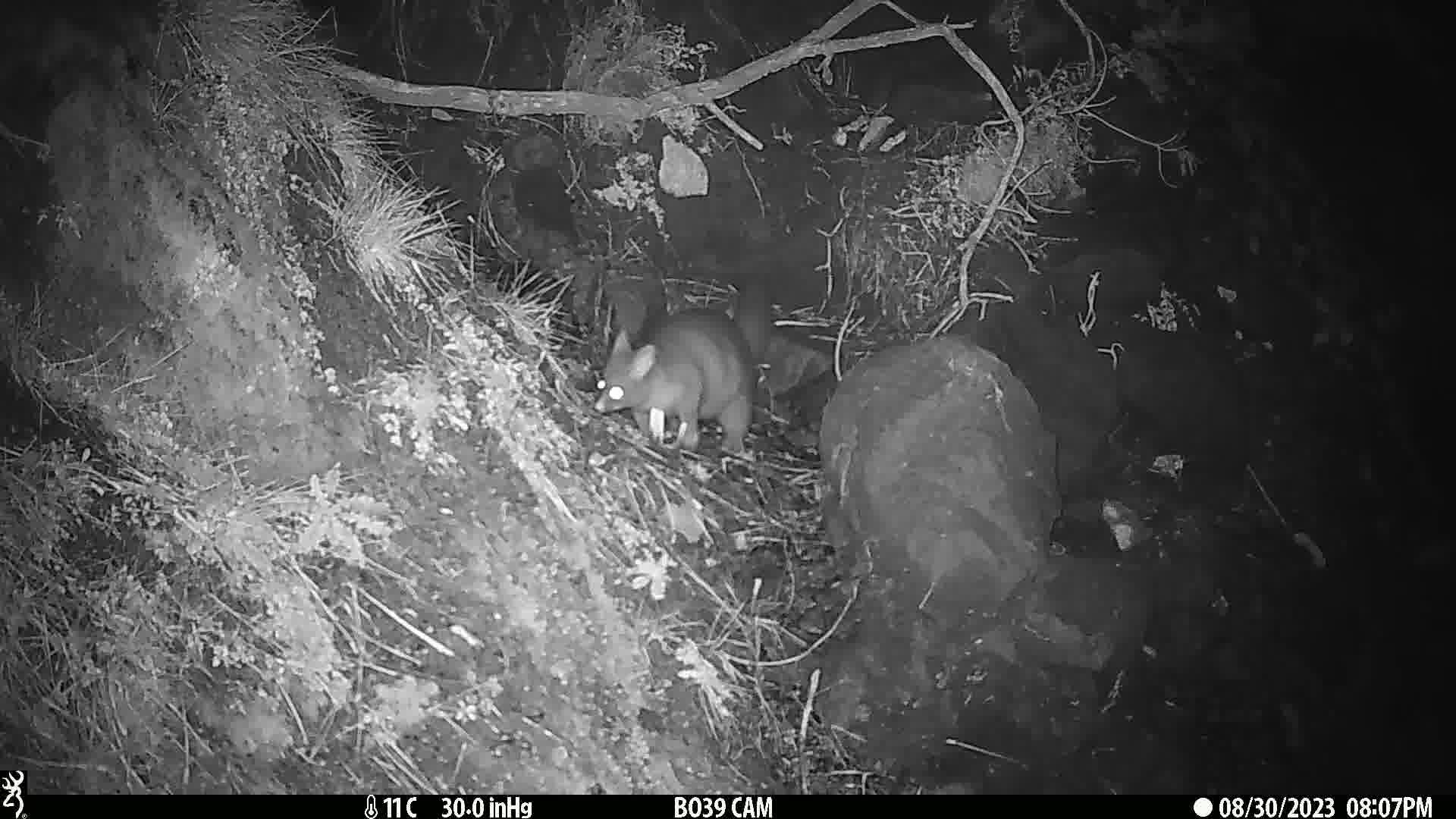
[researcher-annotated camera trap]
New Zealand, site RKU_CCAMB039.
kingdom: Animalia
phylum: Chordata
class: Mammalia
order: Diprotodontia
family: Phalangeridae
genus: Trichosurus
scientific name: Trichosurus vulpecula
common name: common brushtail possum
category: possum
Possum (common brushtail possum) (Trichosurus vulpecula).